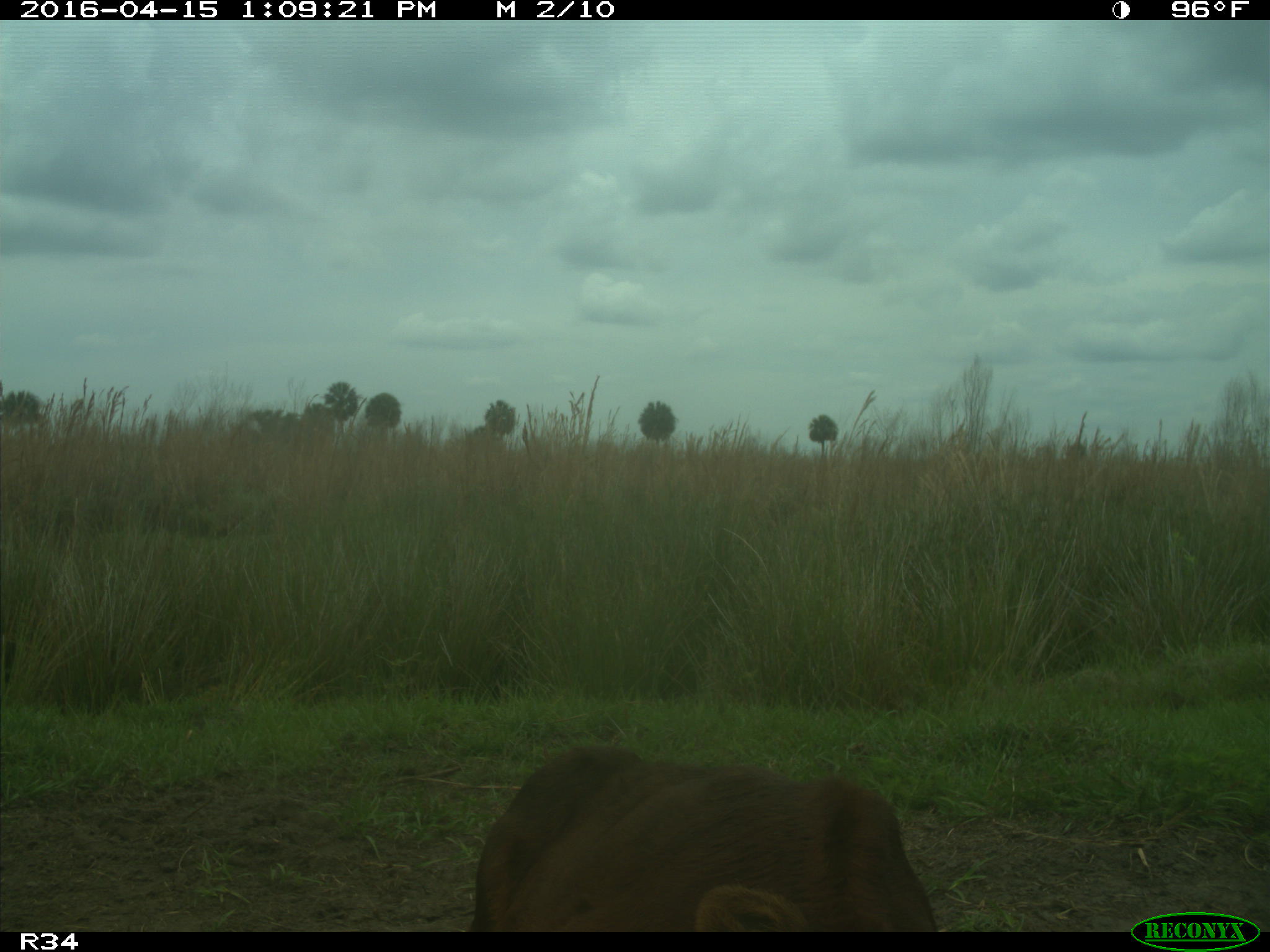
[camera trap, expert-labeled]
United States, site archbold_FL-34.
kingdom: Animalia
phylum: Chordata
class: Mammalia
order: Artiodactyla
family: Bovidae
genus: Bos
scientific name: Bos taurus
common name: domestic cow